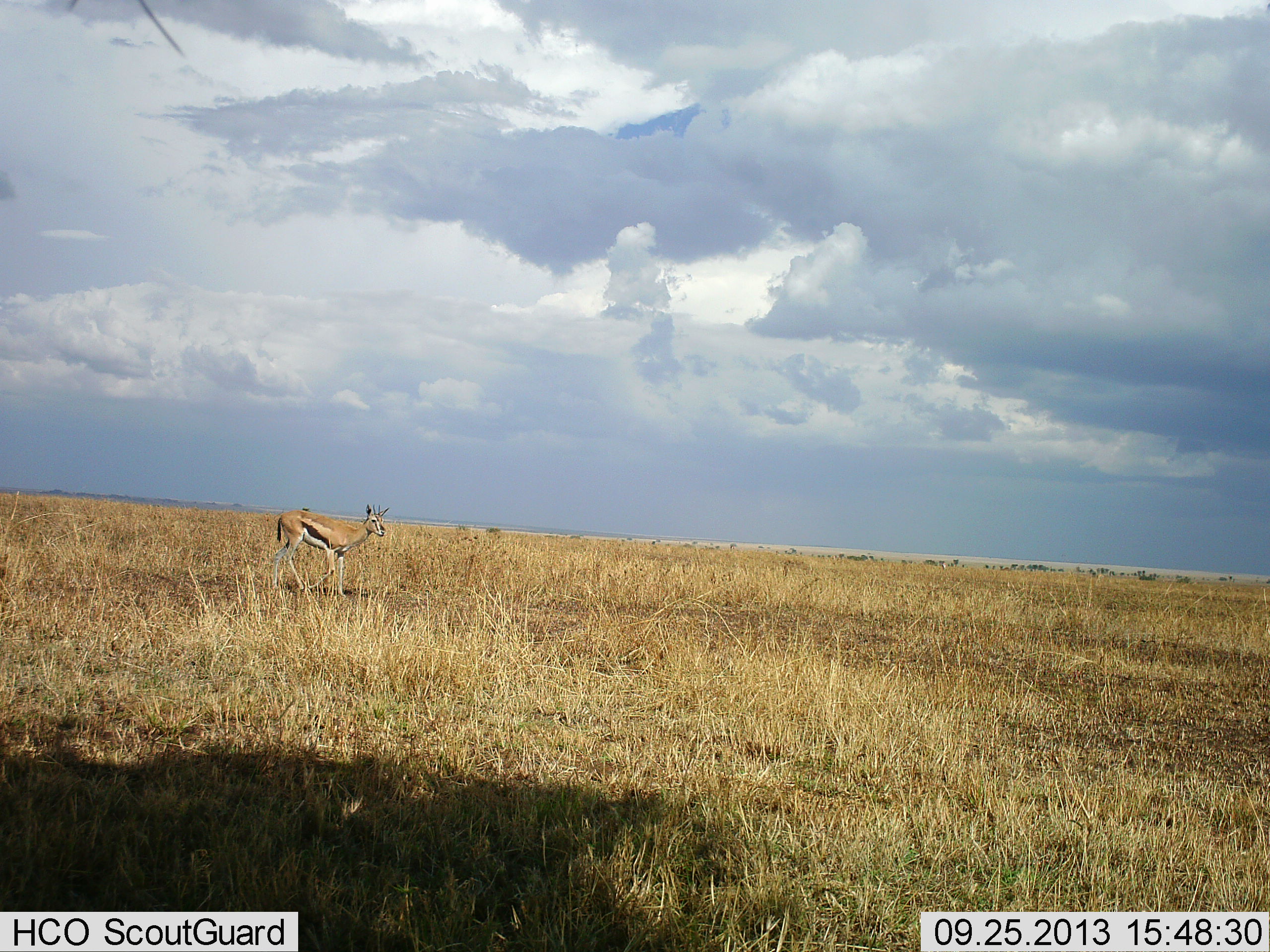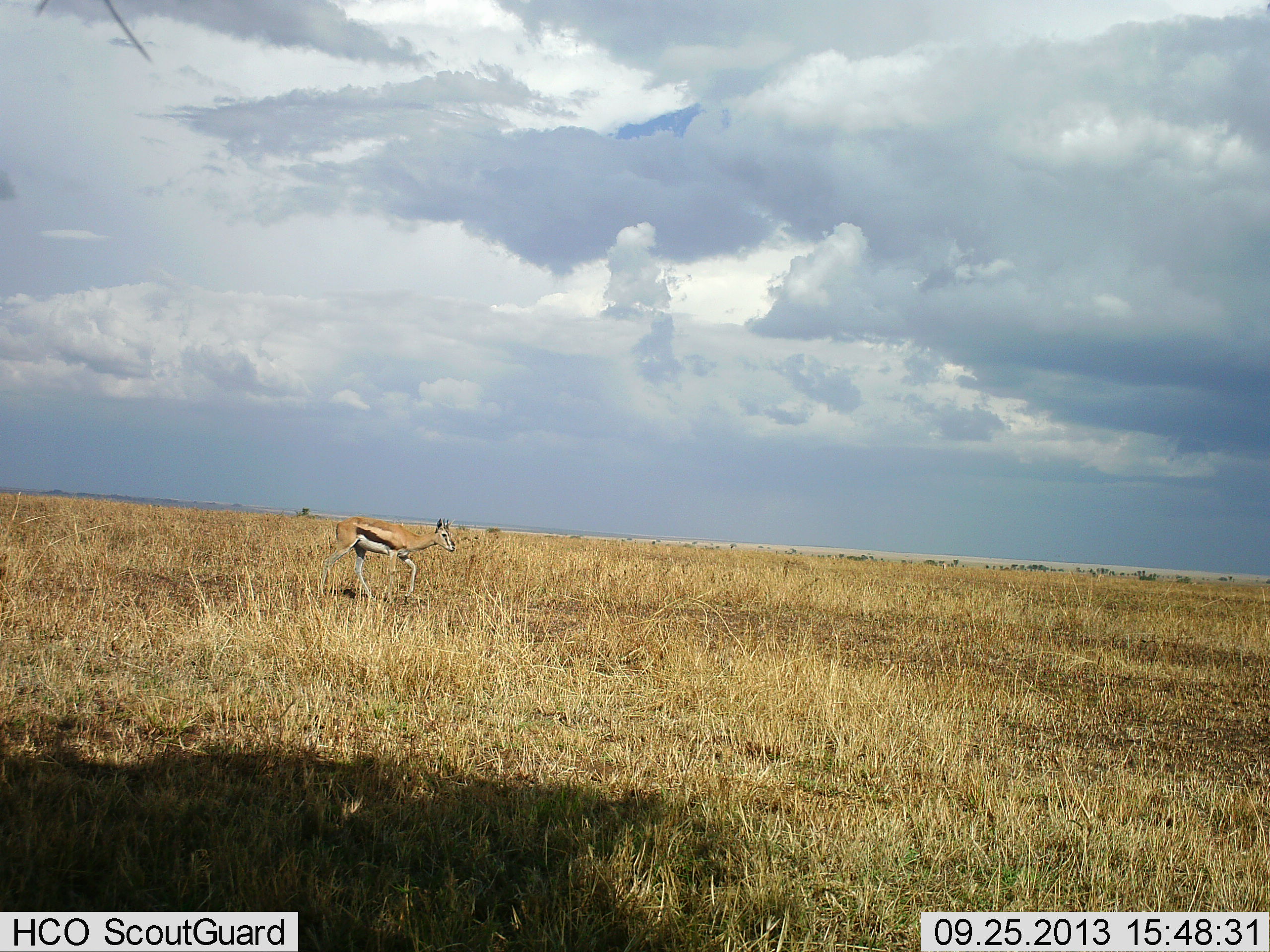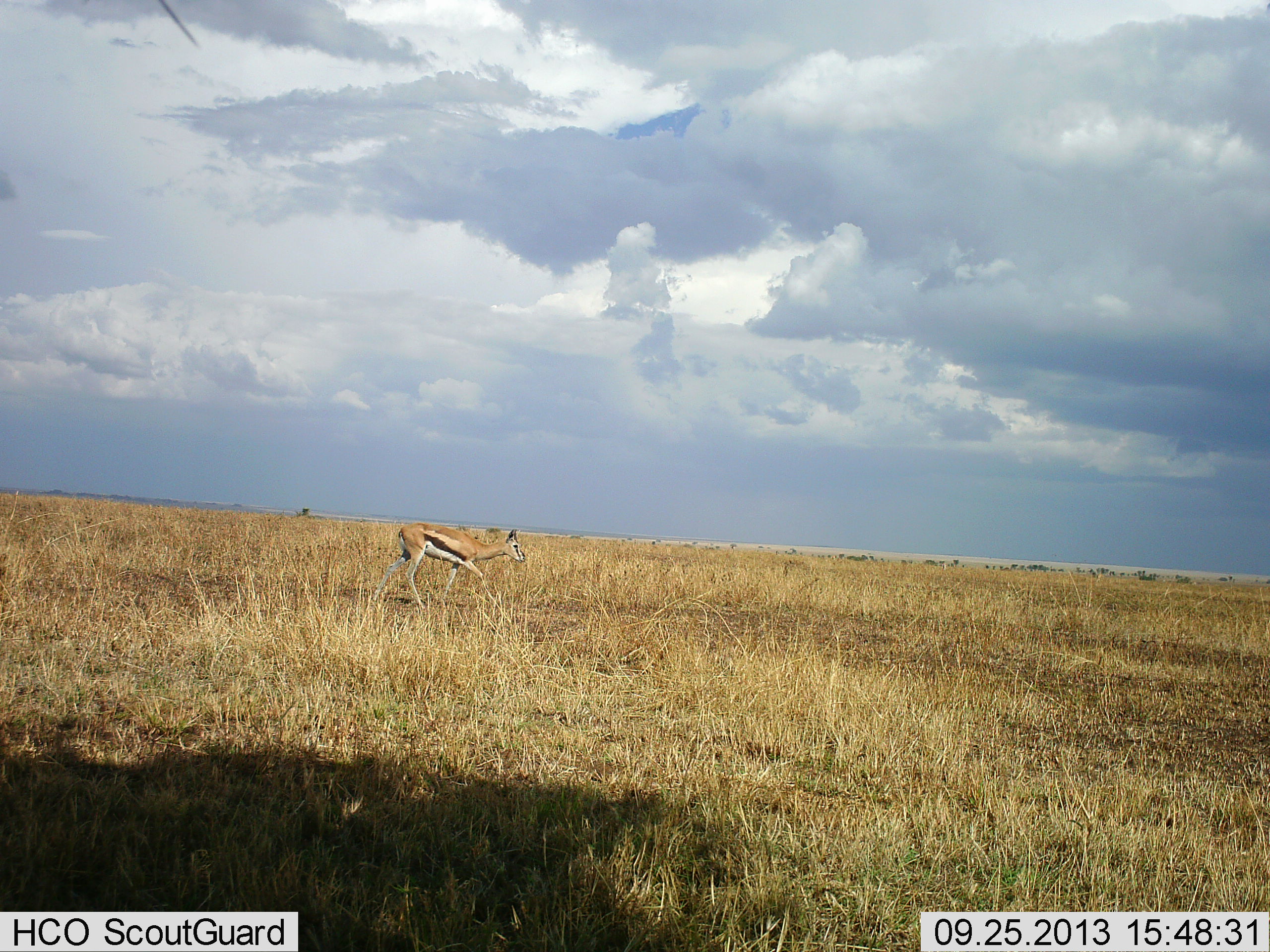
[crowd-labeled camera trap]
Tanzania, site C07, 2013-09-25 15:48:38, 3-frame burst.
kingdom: Animalia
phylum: Chordata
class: Mammalia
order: Artiodactyla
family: Bovidae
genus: Eudorcas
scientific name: Eudorcas thomsonii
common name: thomson's gazelle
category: gazellethomsons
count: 1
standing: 10%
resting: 0%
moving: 90%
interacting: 0%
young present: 0%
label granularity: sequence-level